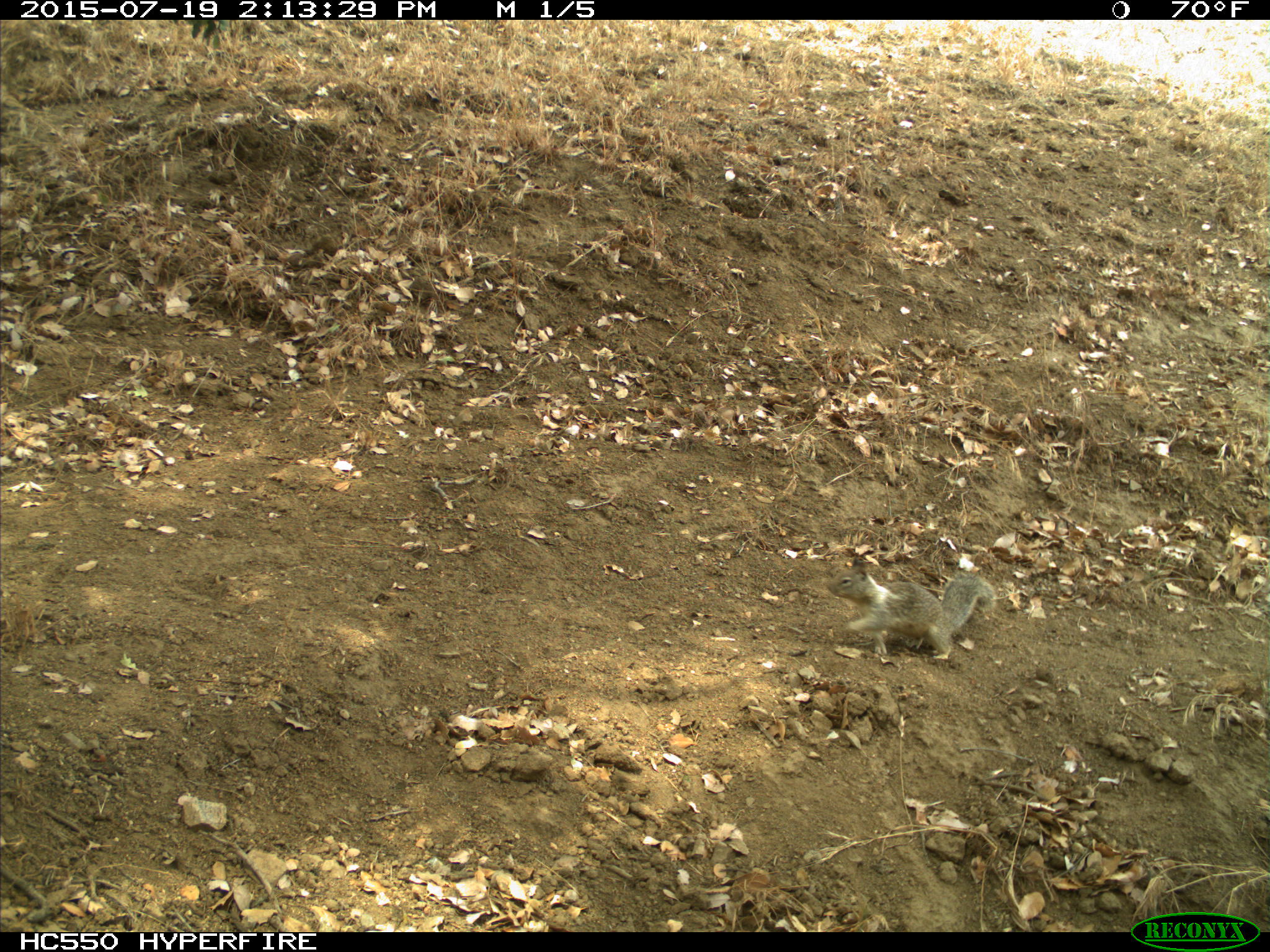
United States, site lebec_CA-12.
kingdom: Animalia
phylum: Chordata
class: Mammalia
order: Rodentia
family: Sciuridae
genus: Otospermophilus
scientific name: Otospermophilus beecheyi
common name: california ground squirrel